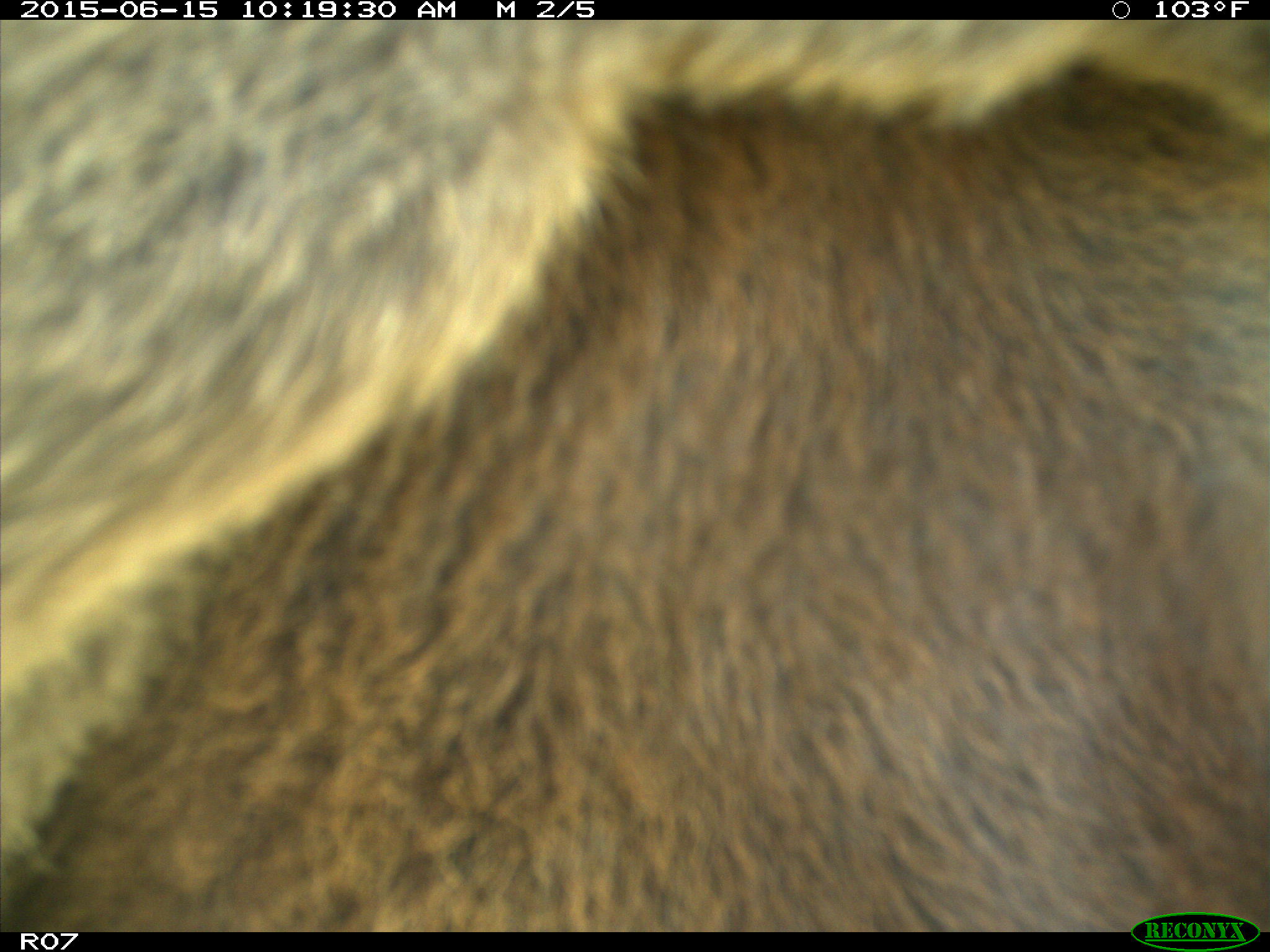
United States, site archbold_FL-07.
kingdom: Animalia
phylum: Chordata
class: Mammalia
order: Artiodactyla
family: Bovidae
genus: Bos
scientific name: Bos taurus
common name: domestic cow